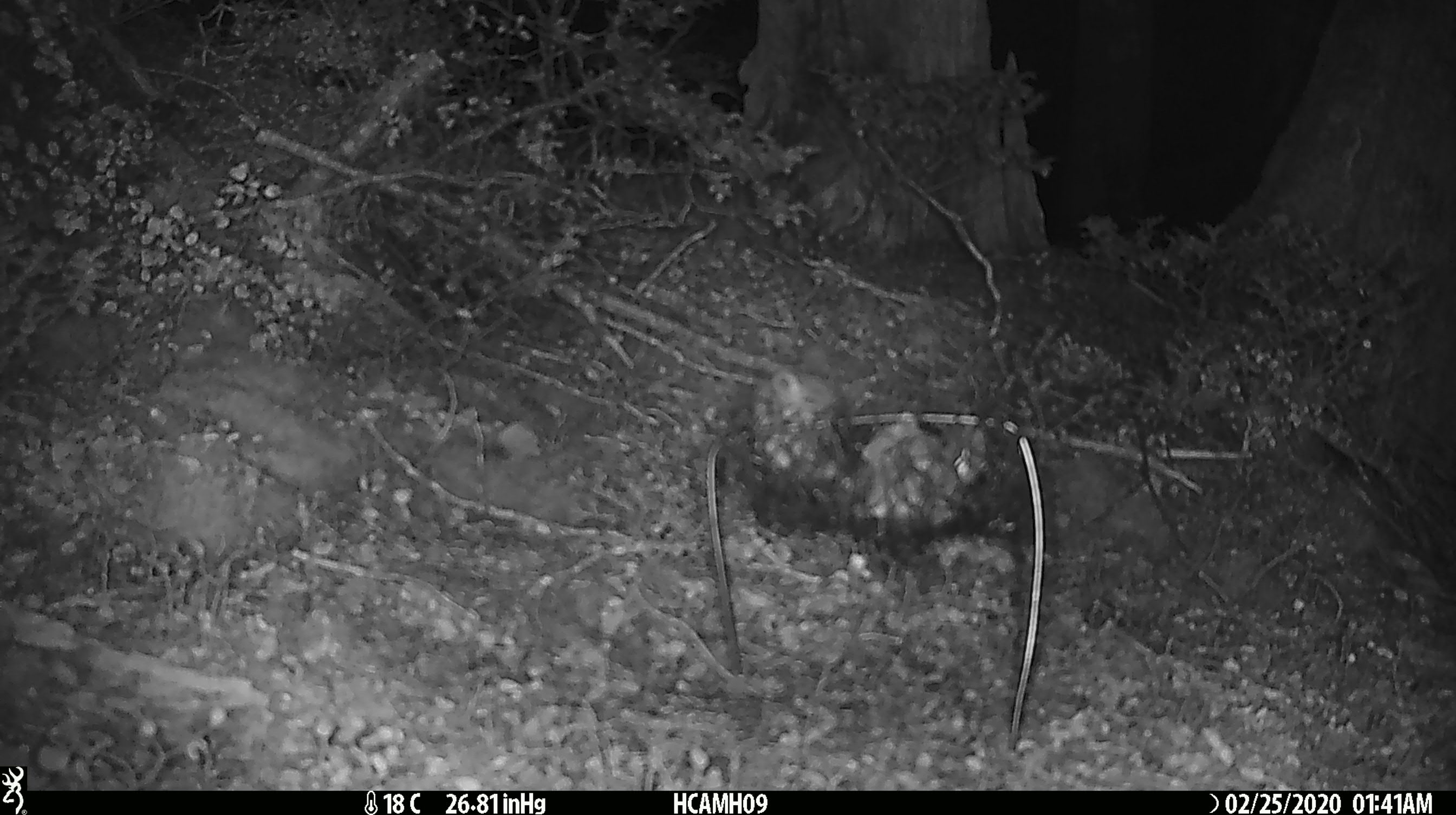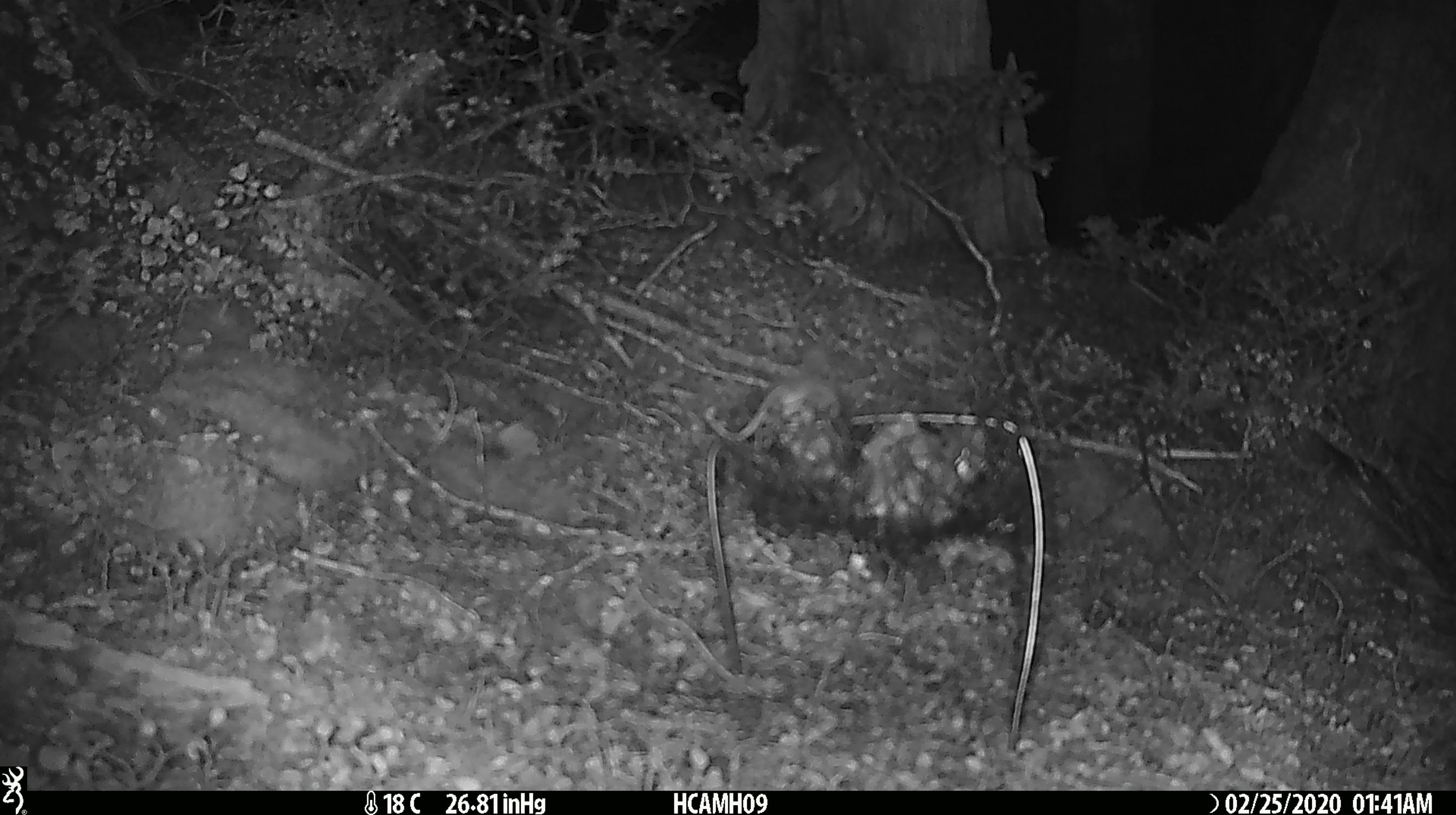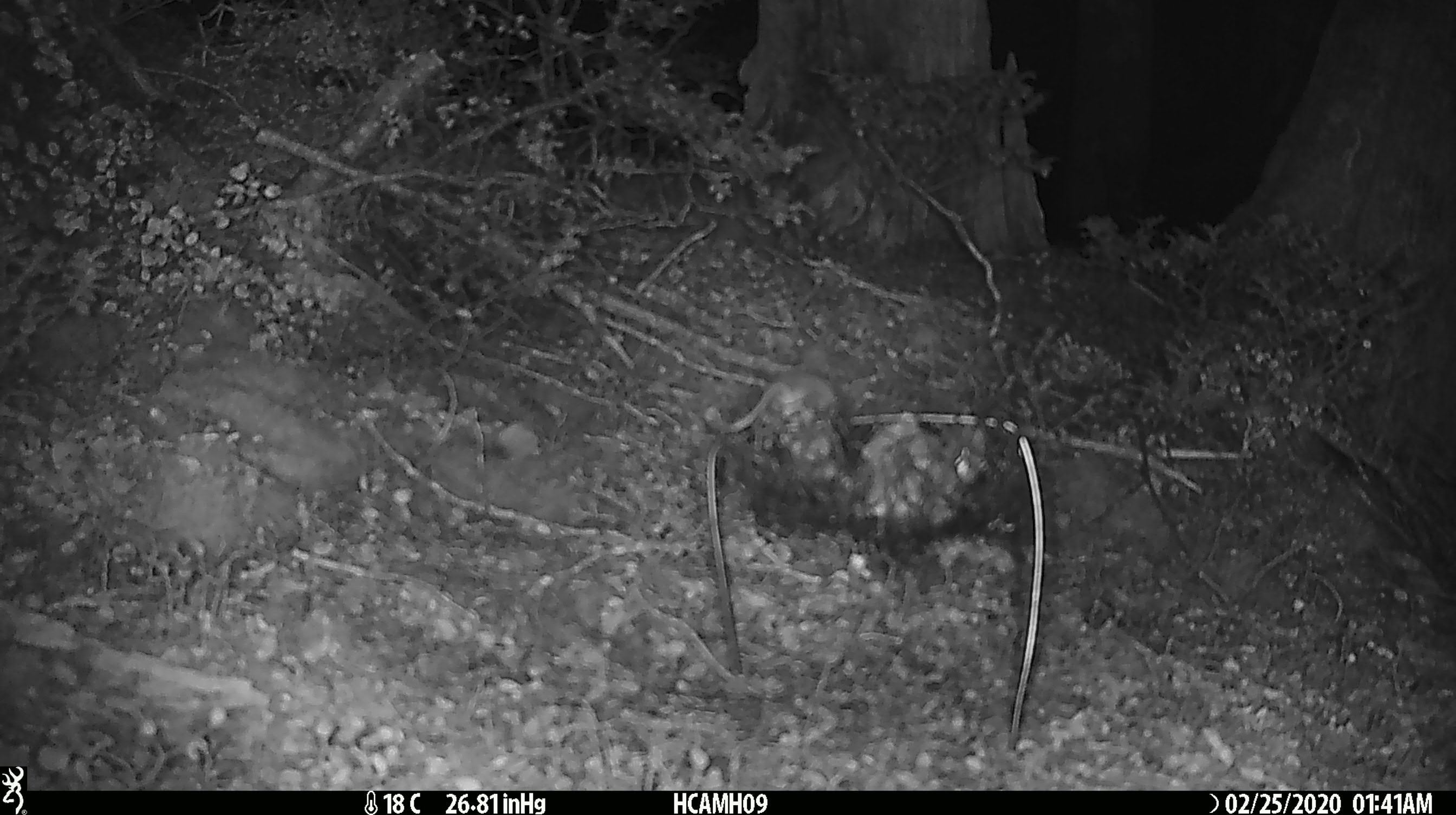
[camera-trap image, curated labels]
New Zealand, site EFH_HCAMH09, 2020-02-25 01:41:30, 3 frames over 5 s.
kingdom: Animalia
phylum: Chordata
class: Mammalia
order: Rodentia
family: Muridae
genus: Mus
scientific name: Mus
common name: mouse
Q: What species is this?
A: Mouse (Mus).